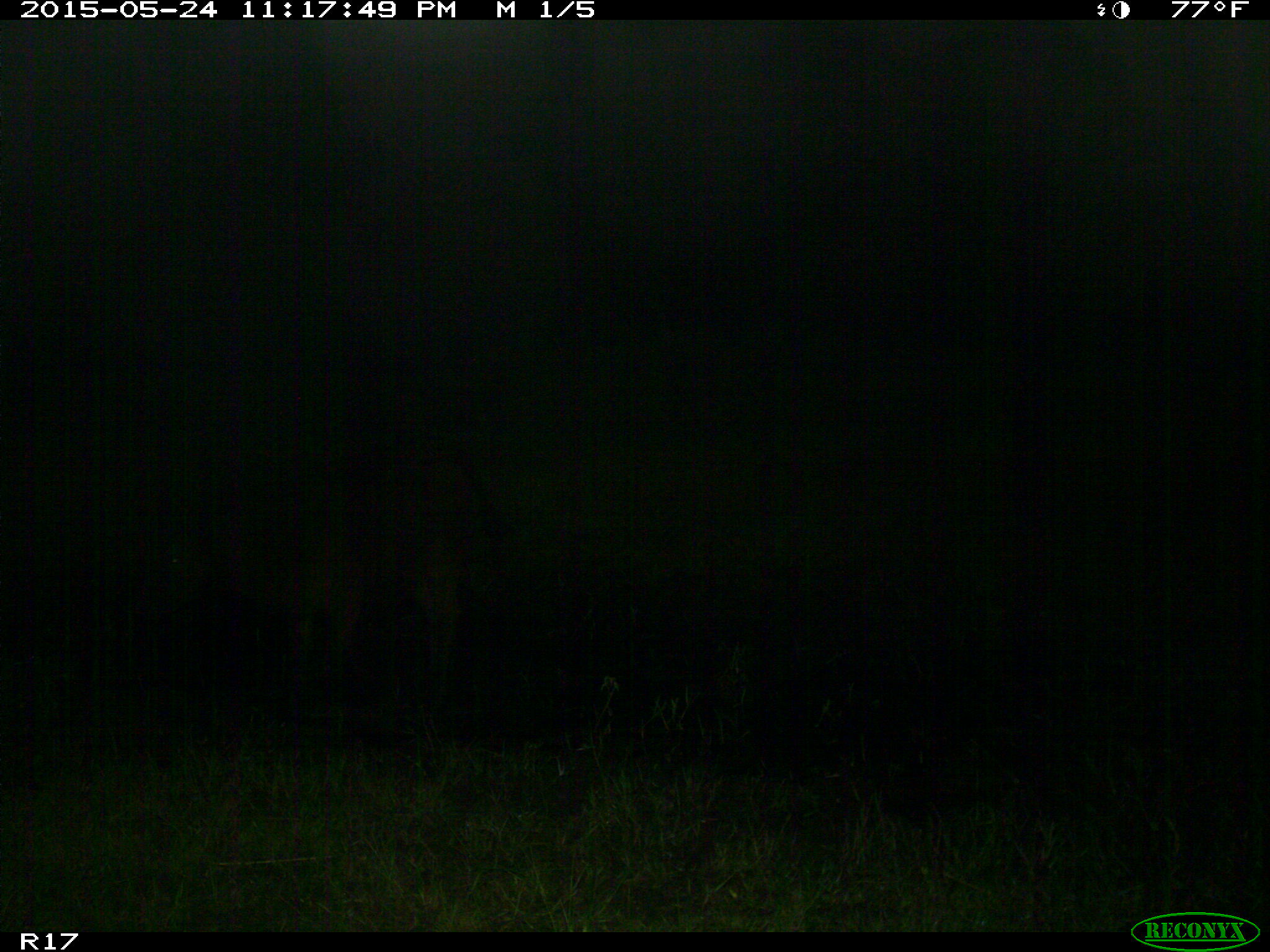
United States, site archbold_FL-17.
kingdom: Animalia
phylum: Chordata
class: Mammalia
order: Artiodactyla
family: Bovidae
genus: Bos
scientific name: Bos taurus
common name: domestic cow